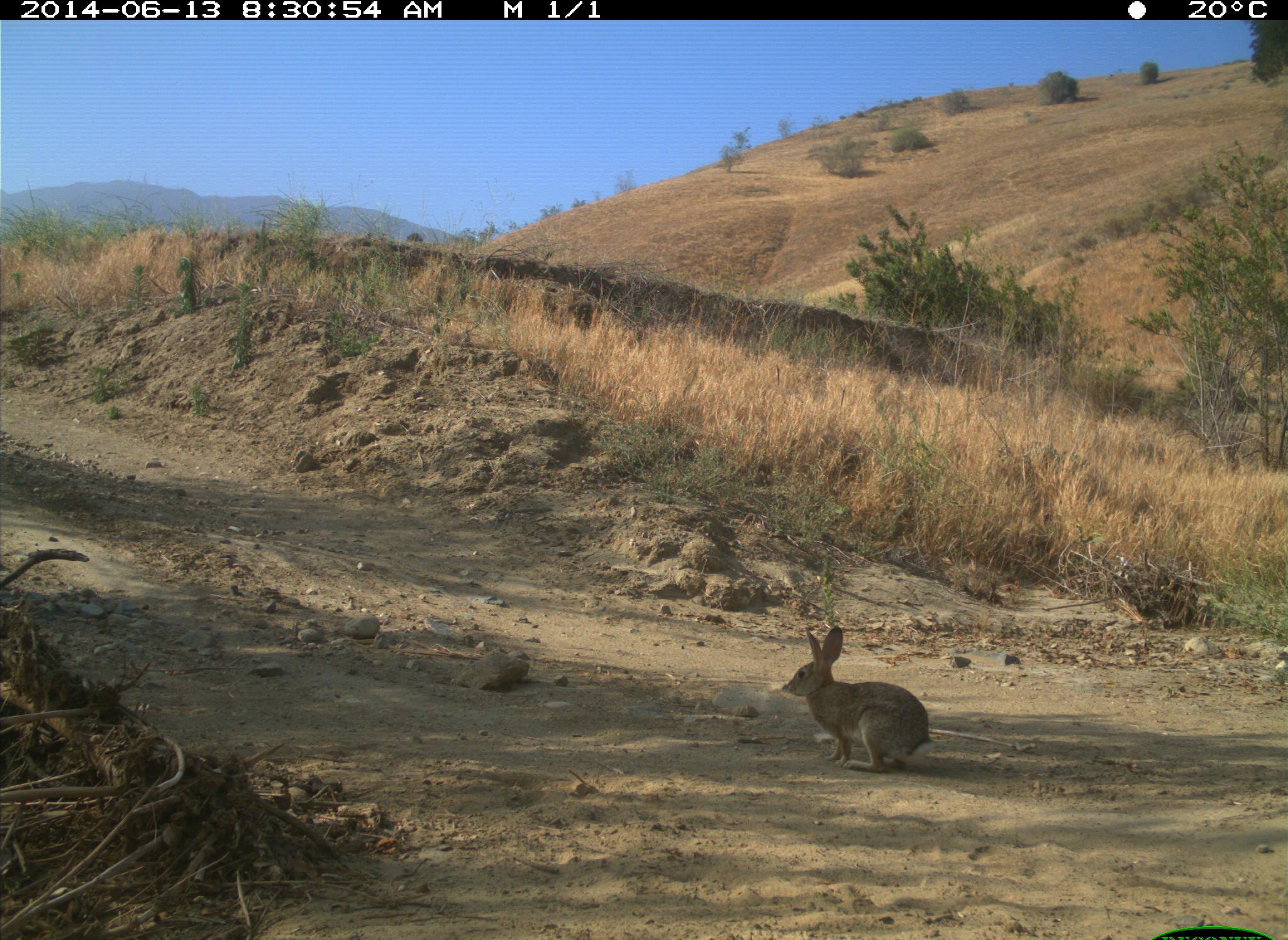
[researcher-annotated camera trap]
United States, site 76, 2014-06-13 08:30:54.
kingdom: Animalia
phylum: Chordata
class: Mammalia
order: Lagomorpha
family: Leporidae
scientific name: Leporidae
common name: rabbits and hares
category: rabbit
Rabbit (rabbits and hares) (Leporidae).